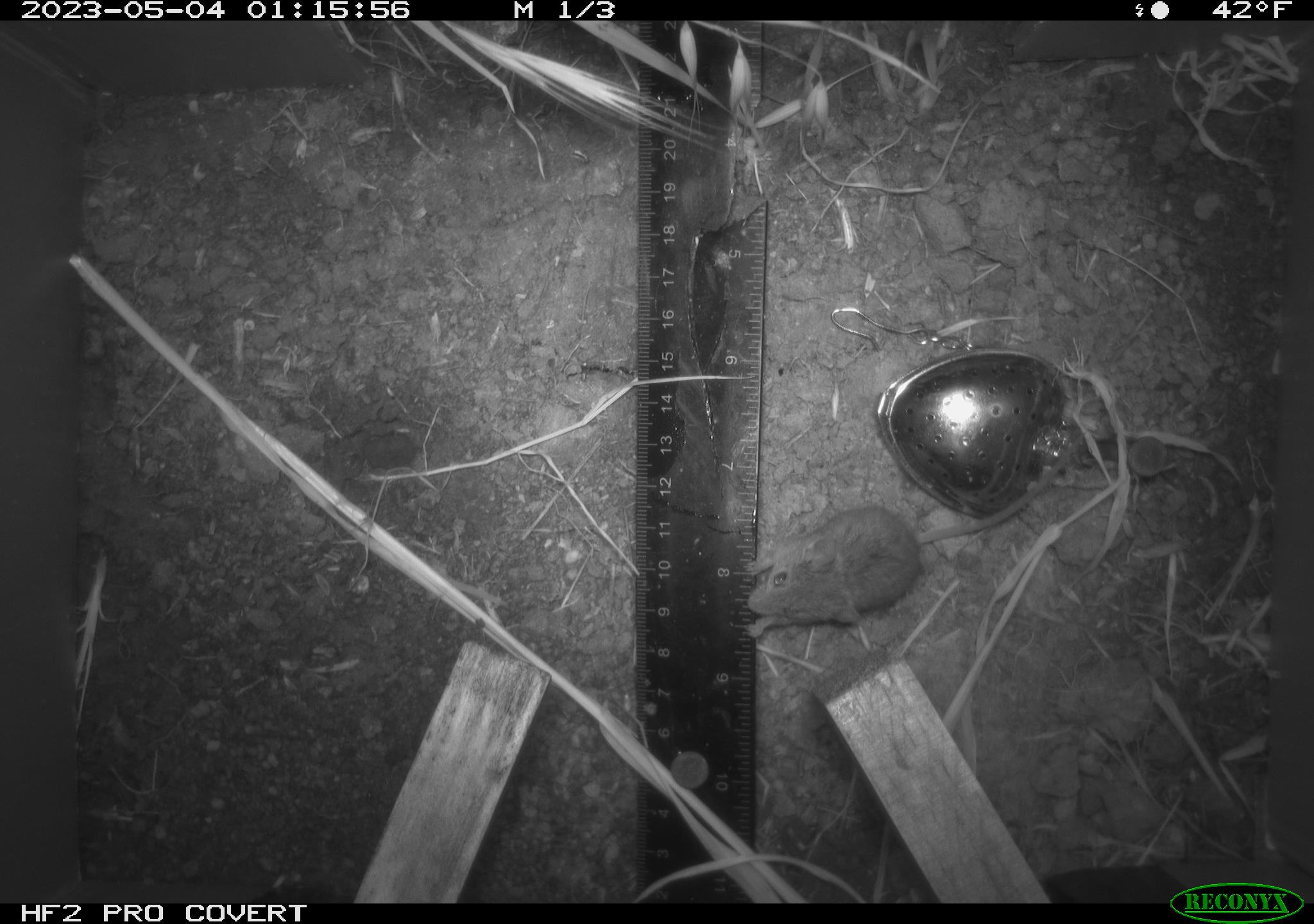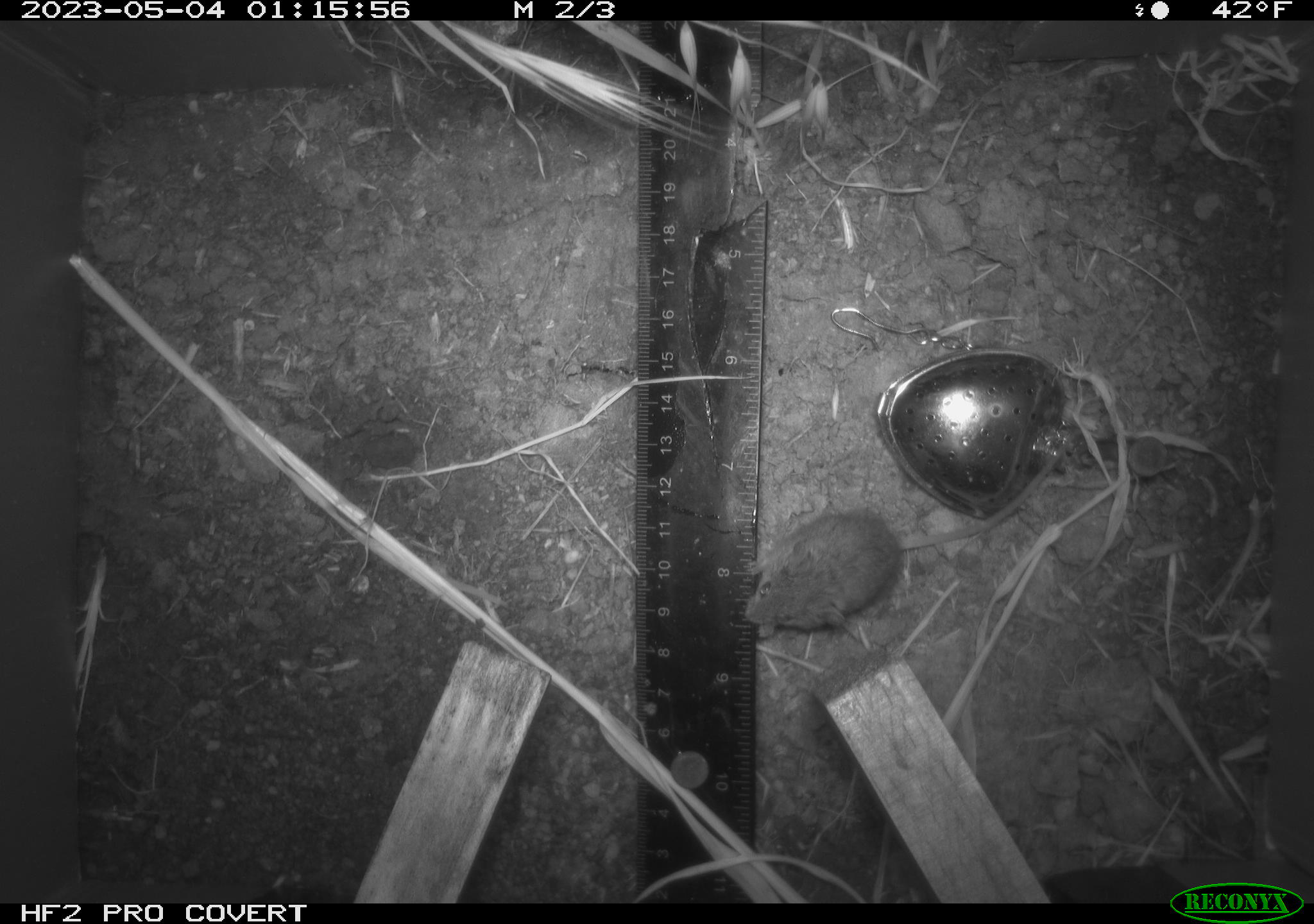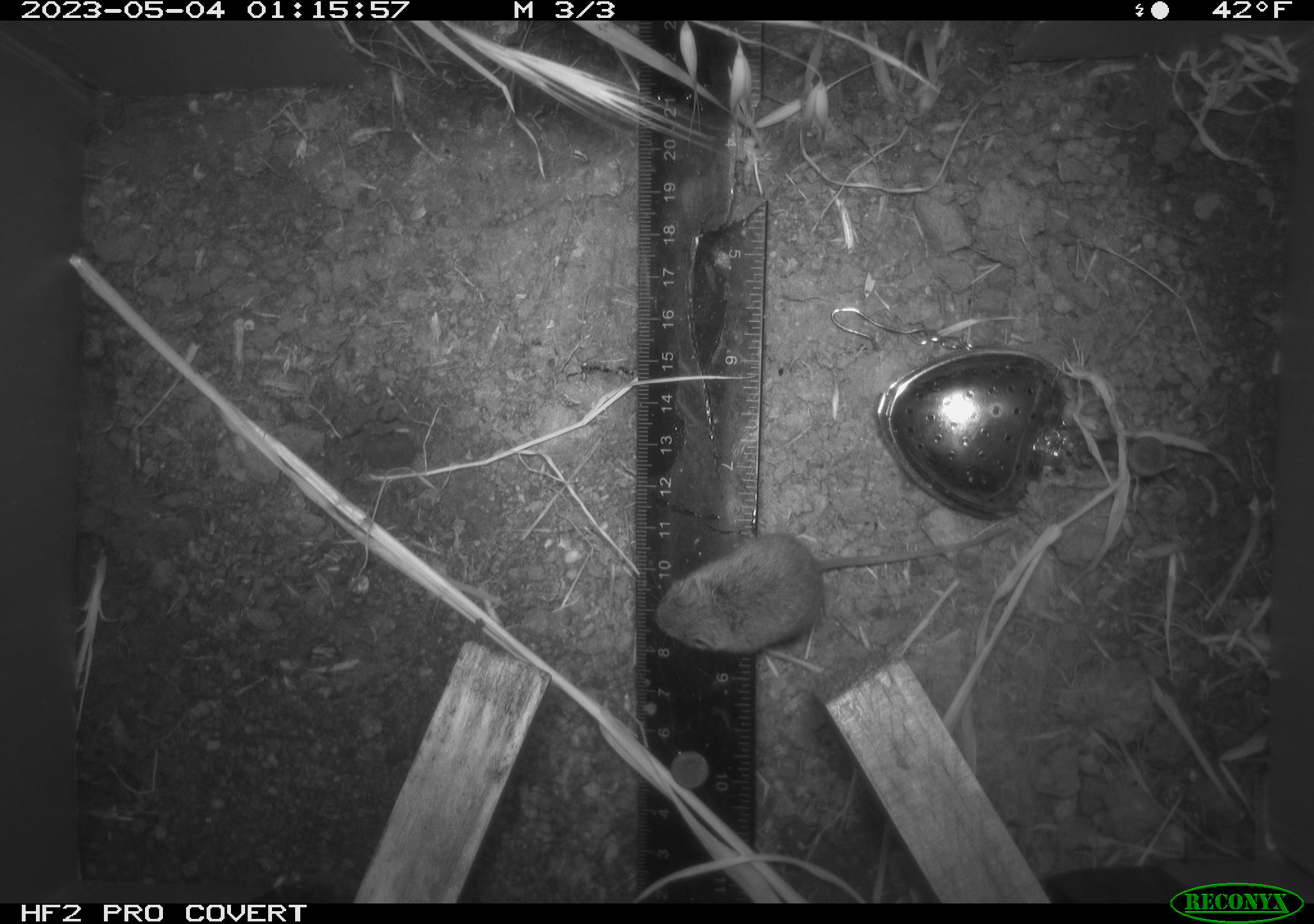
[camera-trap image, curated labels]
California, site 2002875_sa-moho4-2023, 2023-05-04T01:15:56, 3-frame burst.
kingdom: Animalia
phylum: Chordata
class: Mammalia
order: Rodentia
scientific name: Rodentia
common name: mouse species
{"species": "mouse species (Rodentia)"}